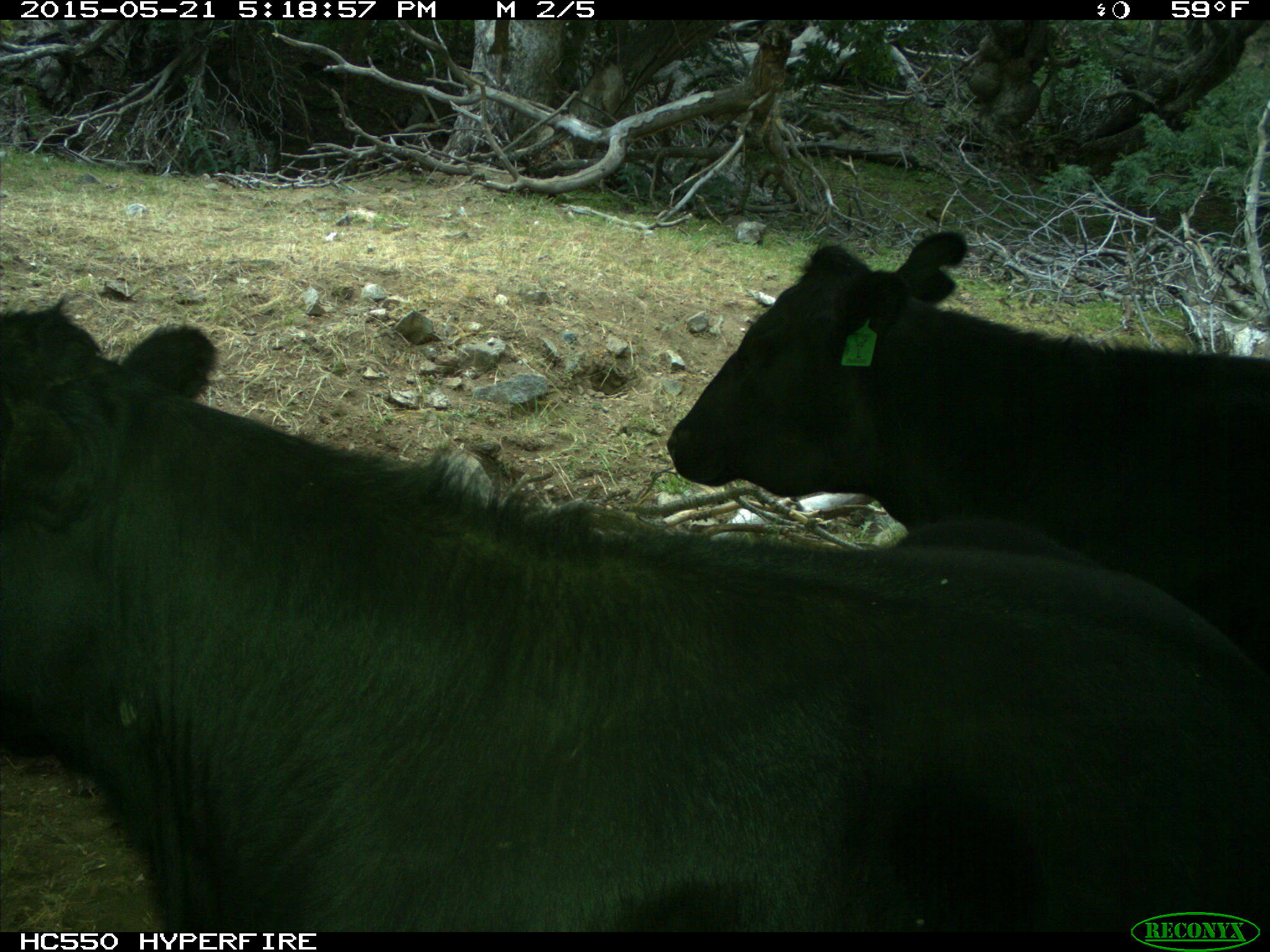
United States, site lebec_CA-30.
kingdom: Animalia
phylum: Chordata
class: Mammalia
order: Artiodactyla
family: Bovidae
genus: Bos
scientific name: Bos taurus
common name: domestic cow